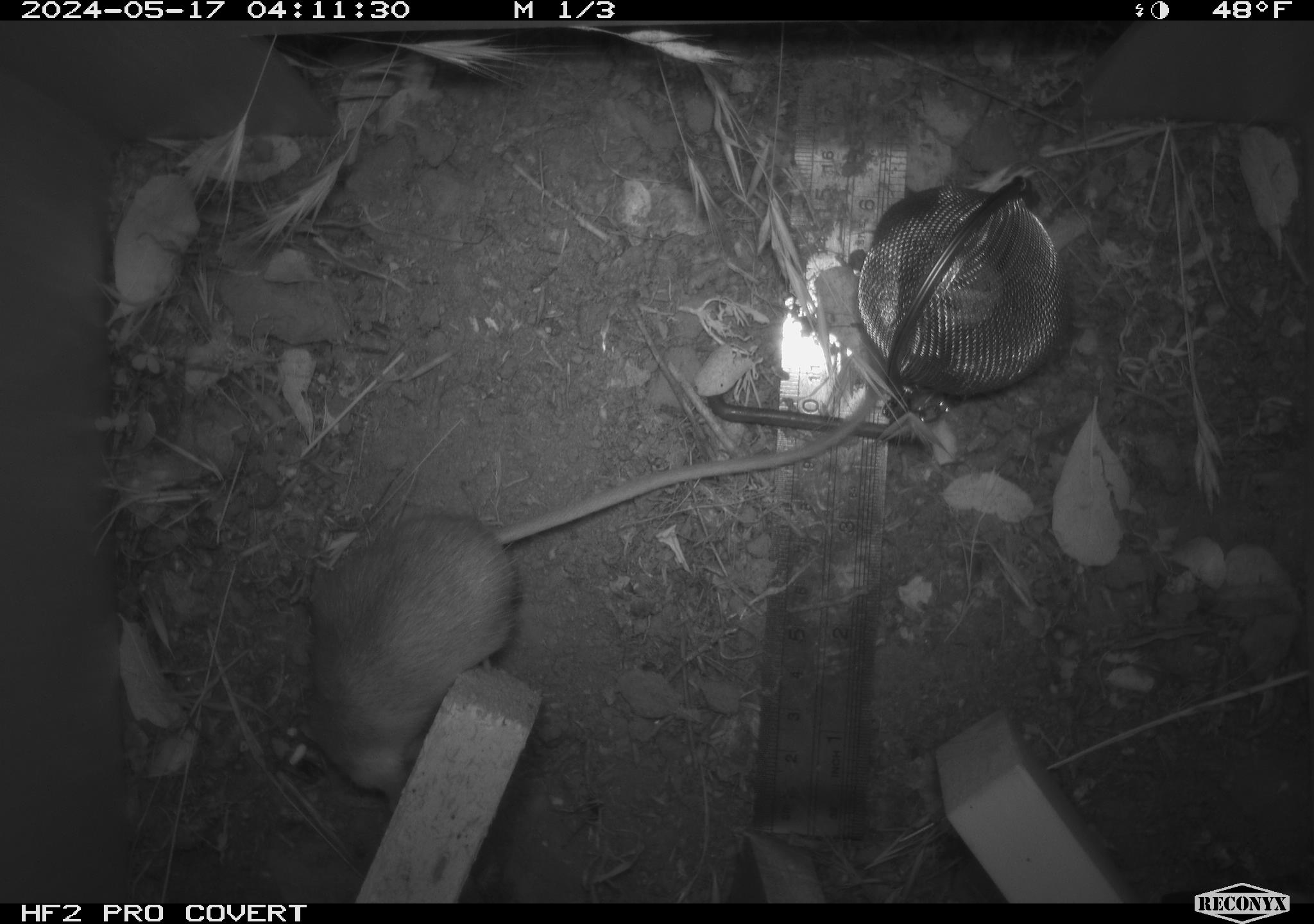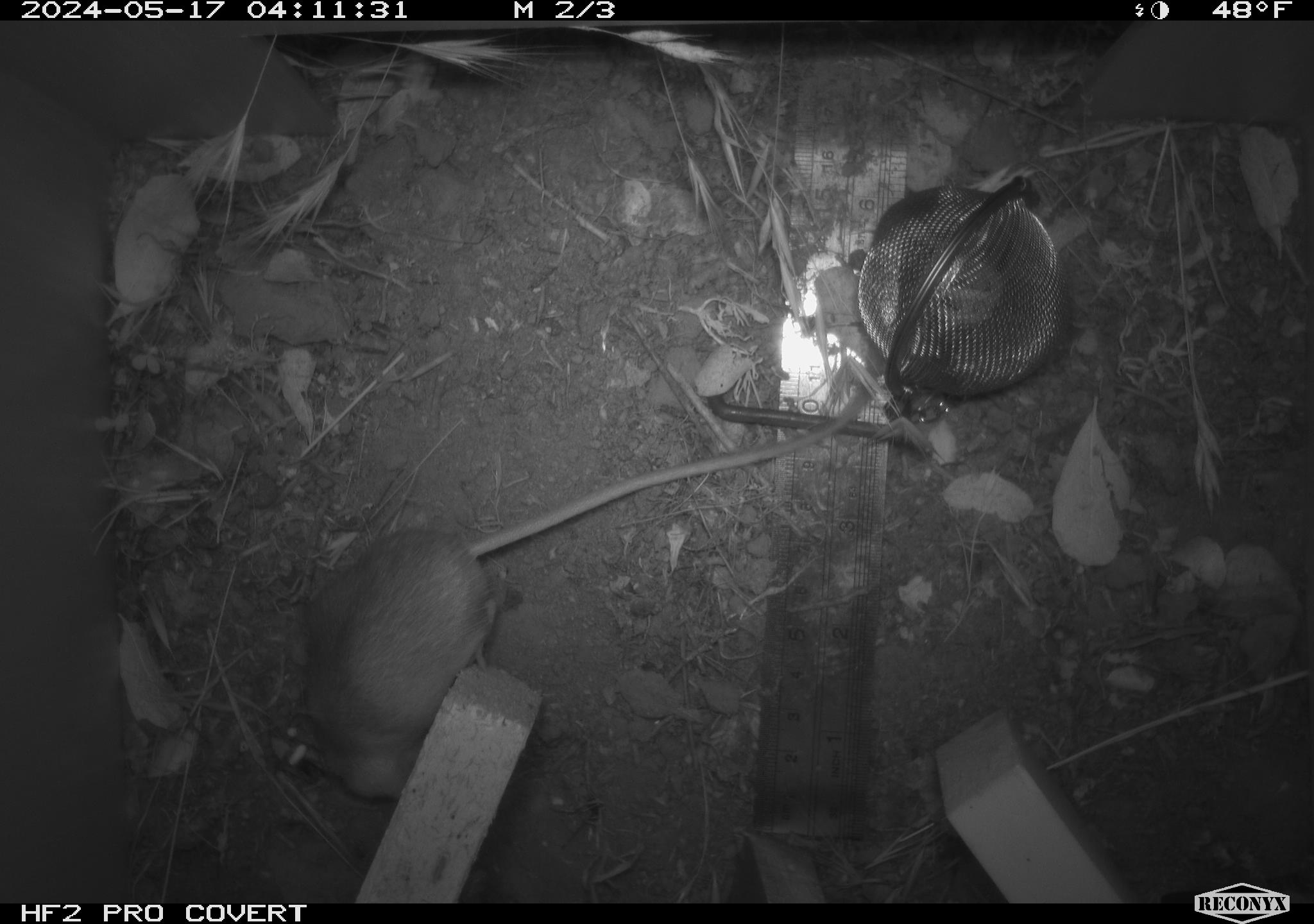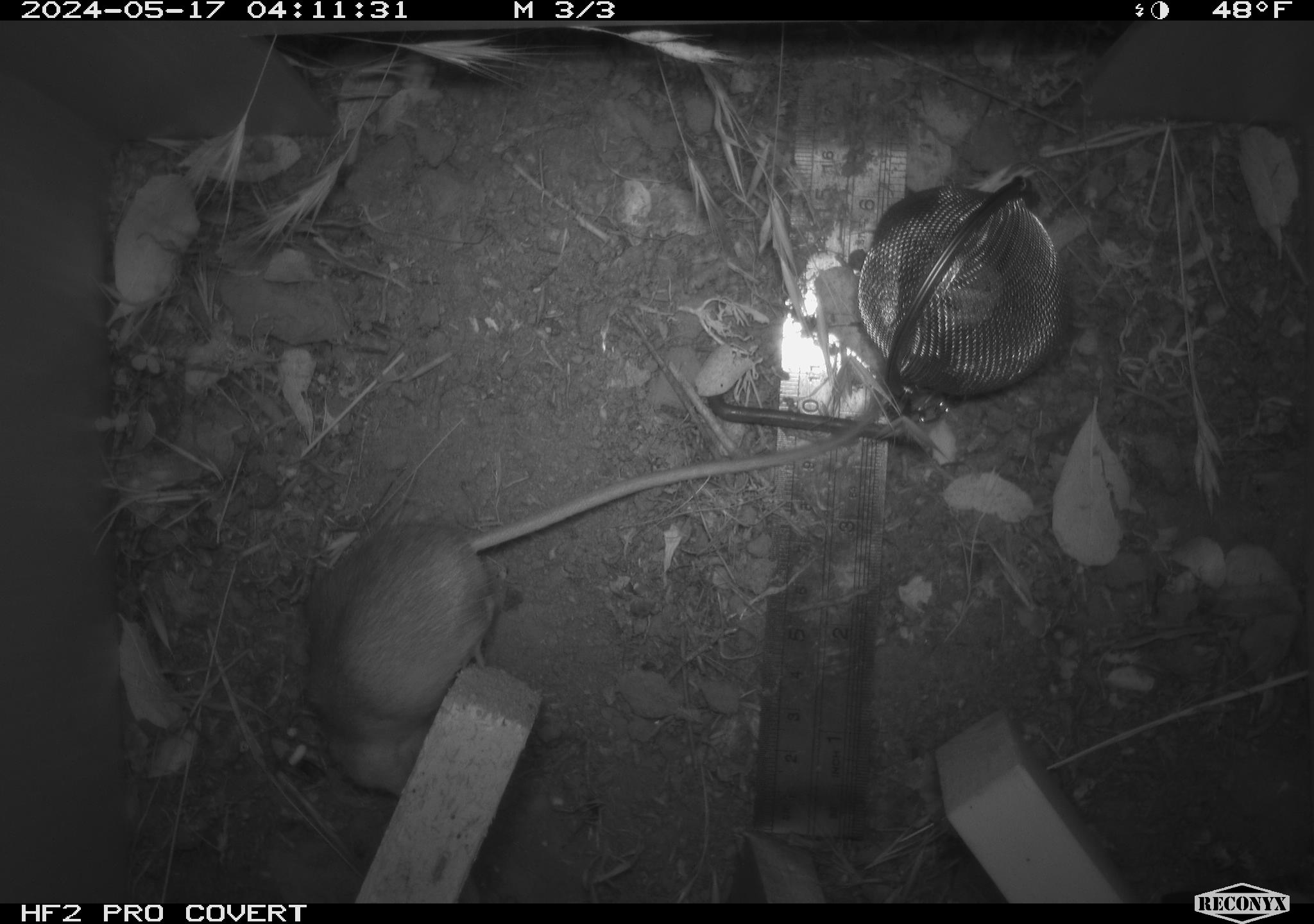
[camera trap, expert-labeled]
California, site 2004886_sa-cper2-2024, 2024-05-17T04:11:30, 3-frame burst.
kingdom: Animalia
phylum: Chordata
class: Mammalia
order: Rodentia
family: Heteromyidae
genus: Dipodomys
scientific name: Dipodomys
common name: kangaroo rats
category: dipodomys species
Dipodomys species (kangaroo rats) (Dipodomys).